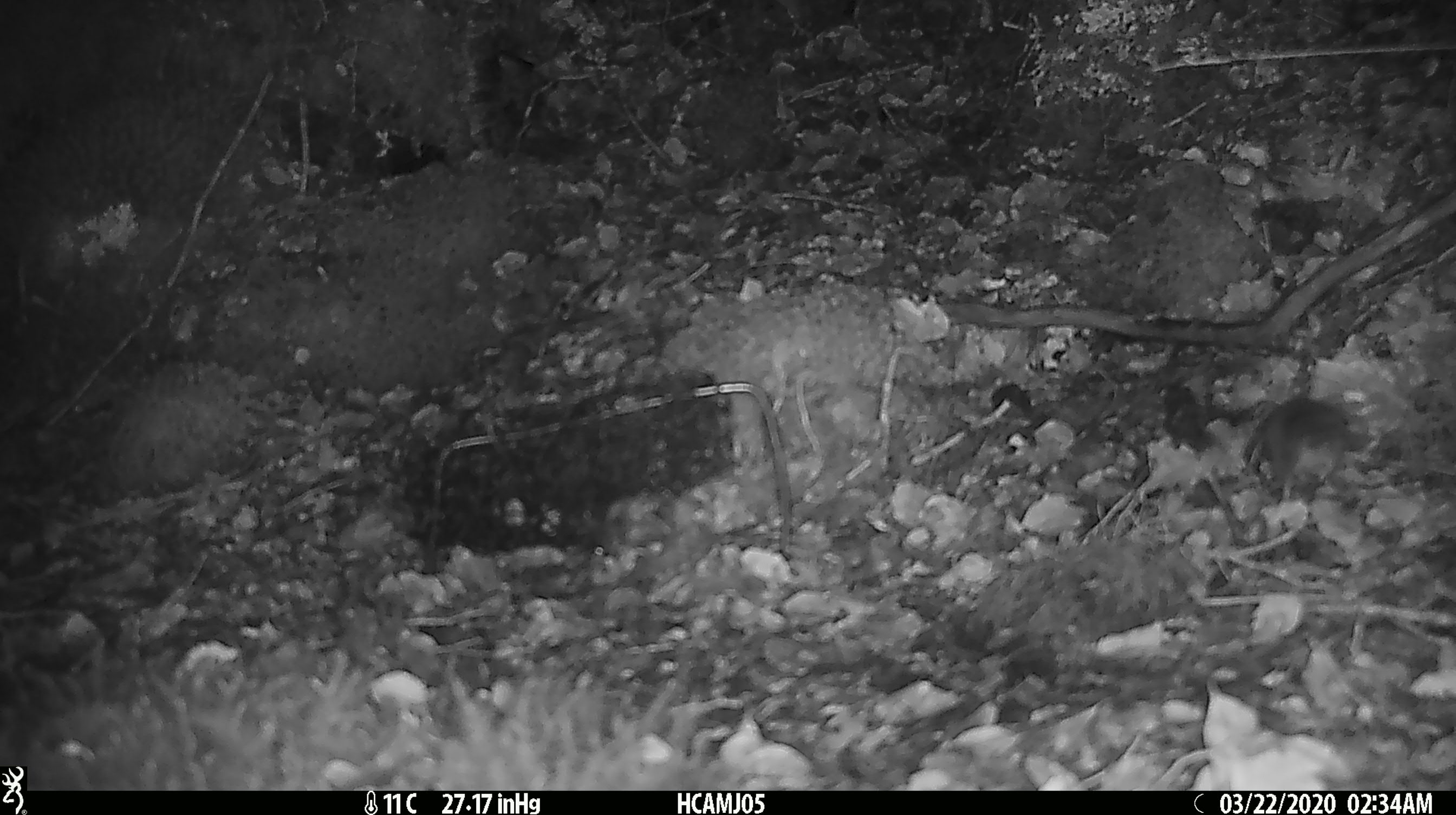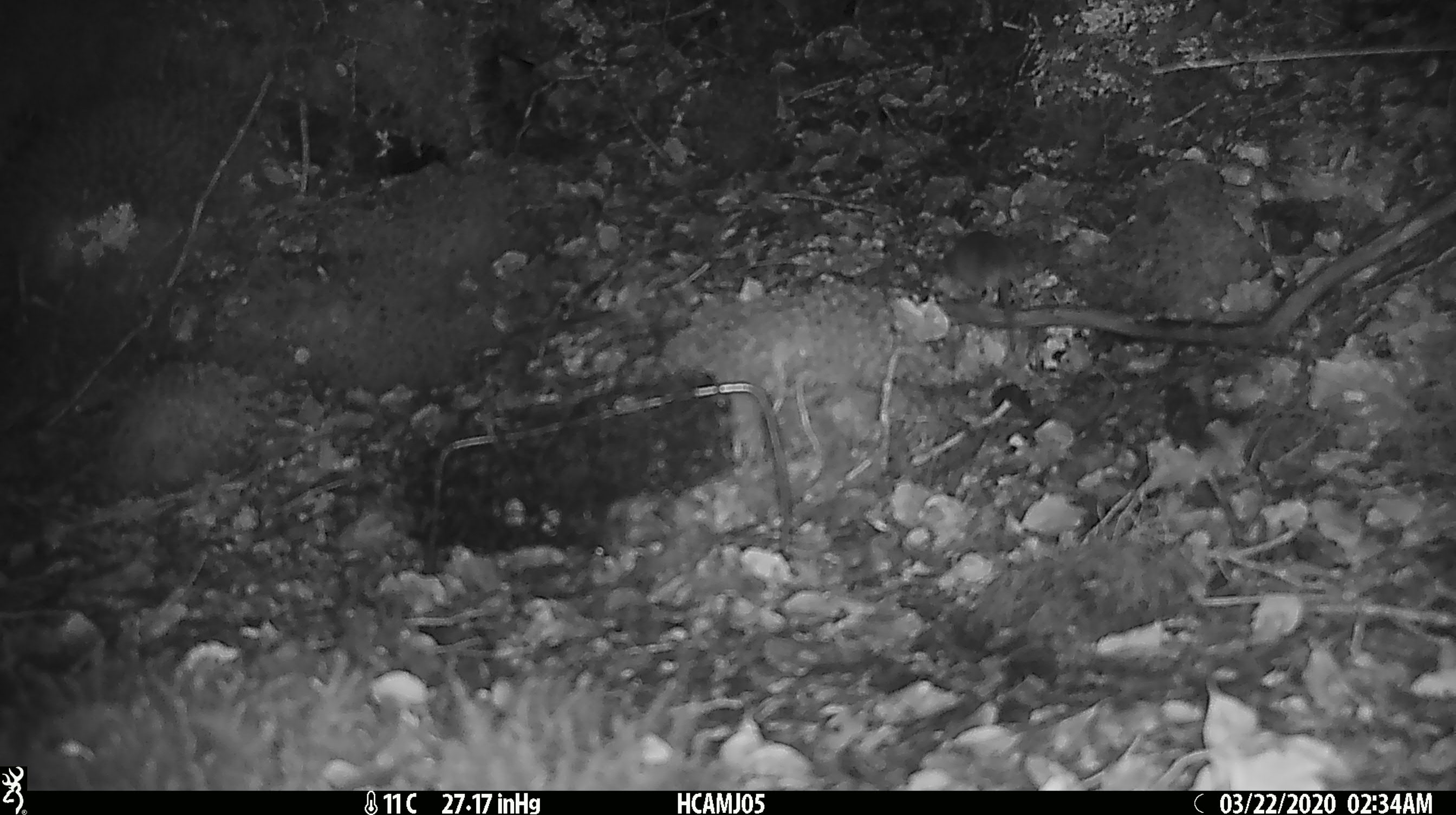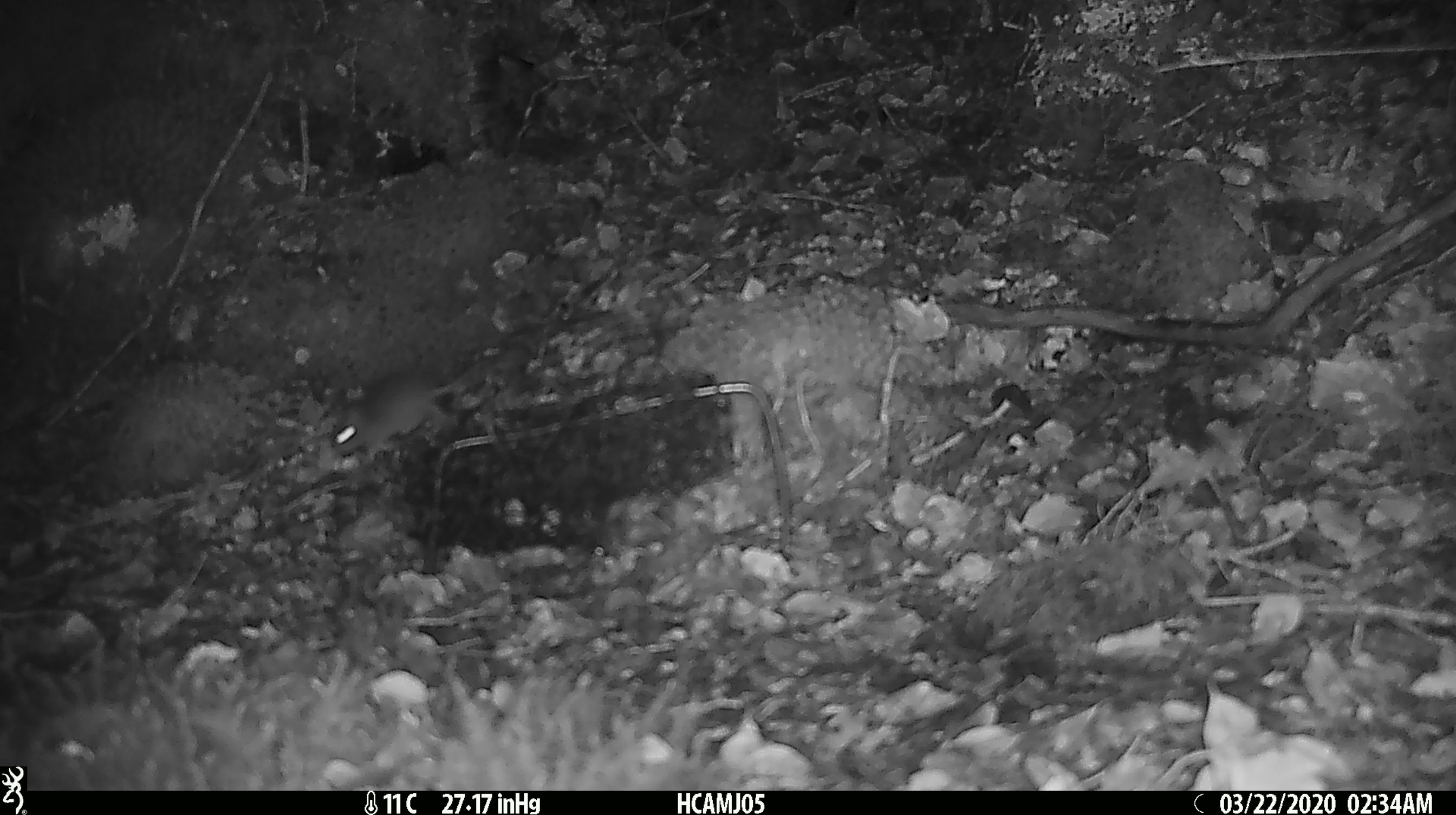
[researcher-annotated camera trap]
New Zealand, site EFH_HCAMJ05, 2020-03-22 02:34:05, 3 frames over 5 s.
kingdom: Animalia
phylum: Chordata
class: Mammalia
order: Rodentia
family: Muridae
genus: Mus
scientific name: Mus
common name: mouse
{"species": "mouse (Mus)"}